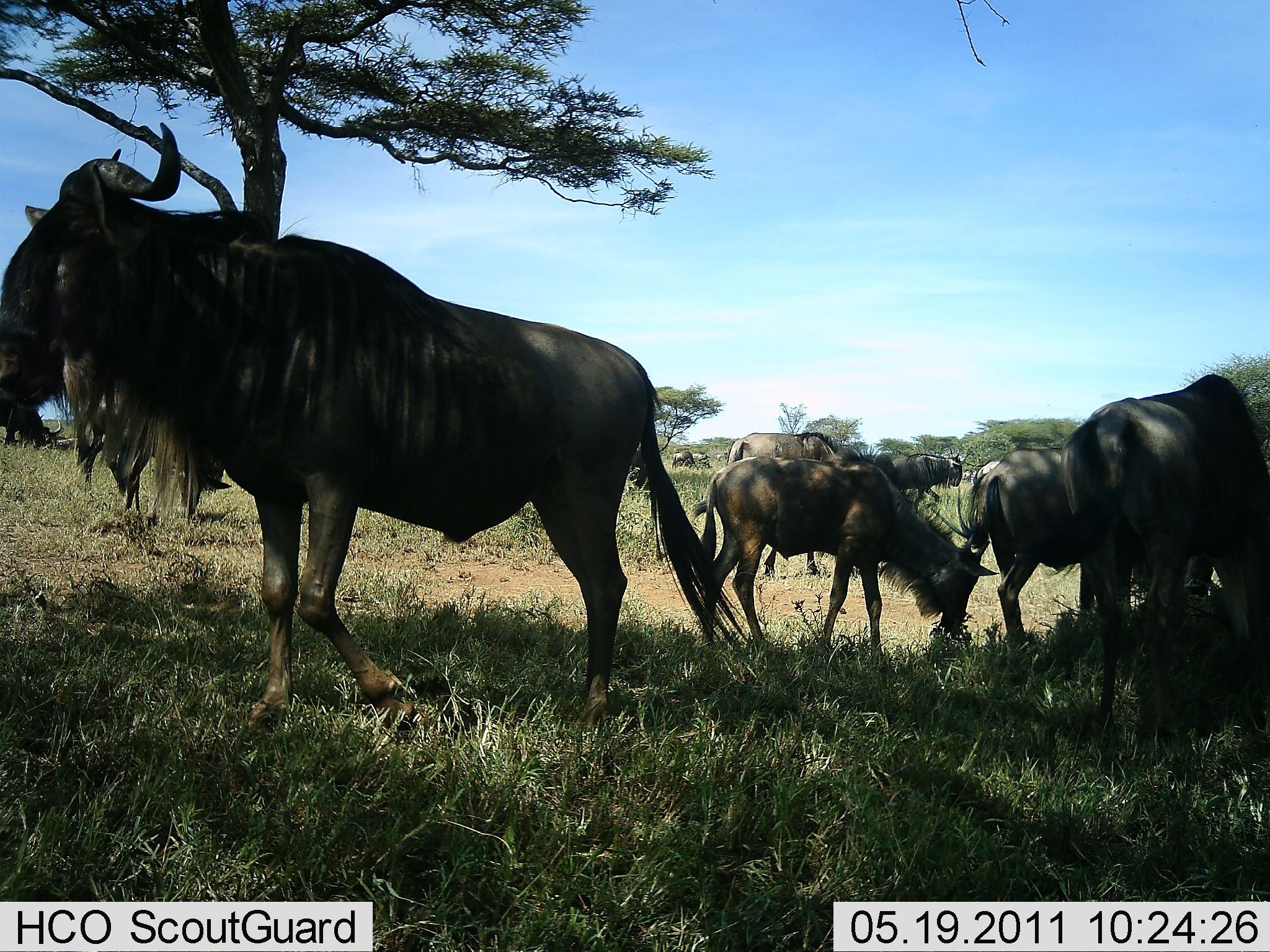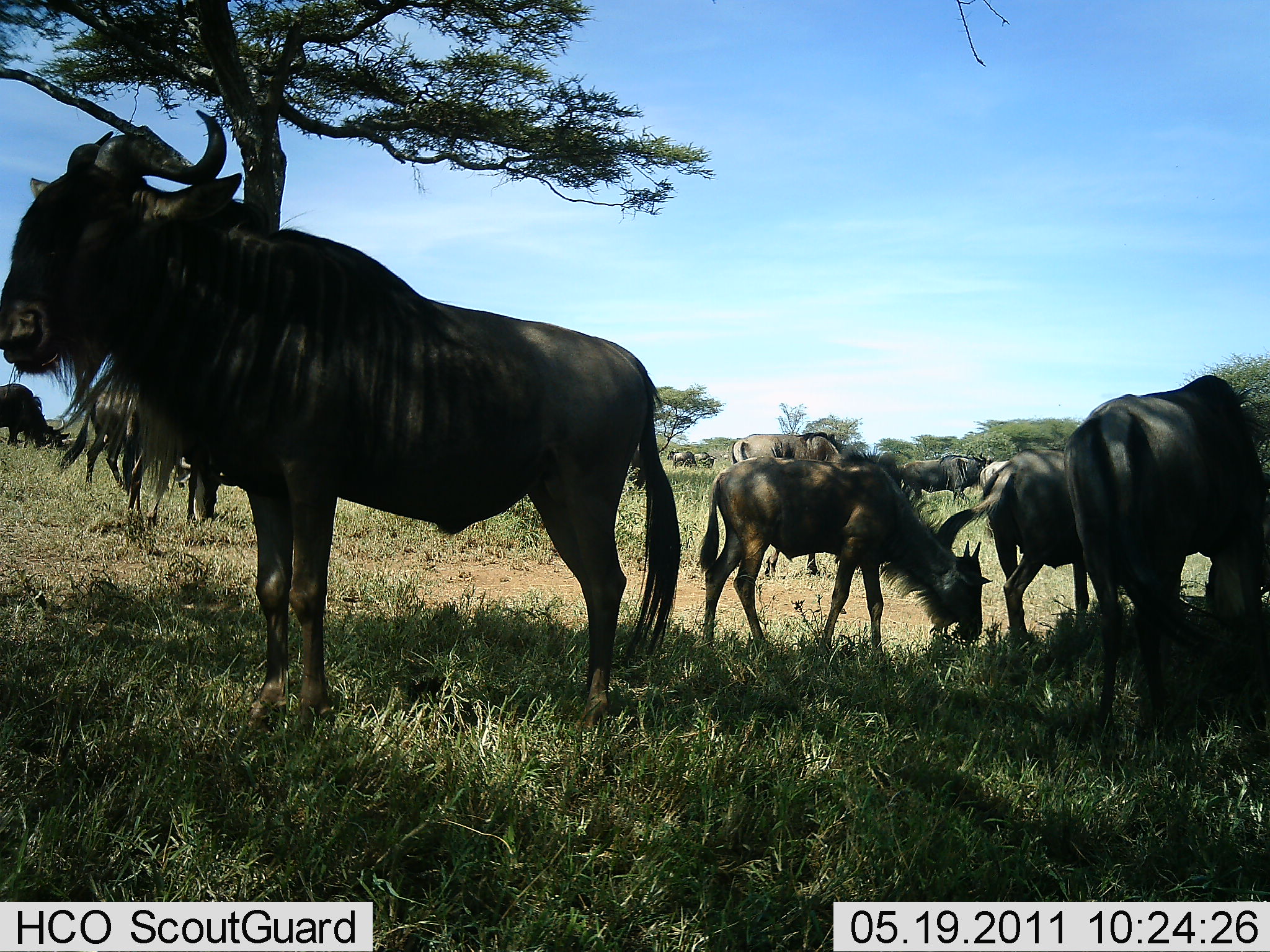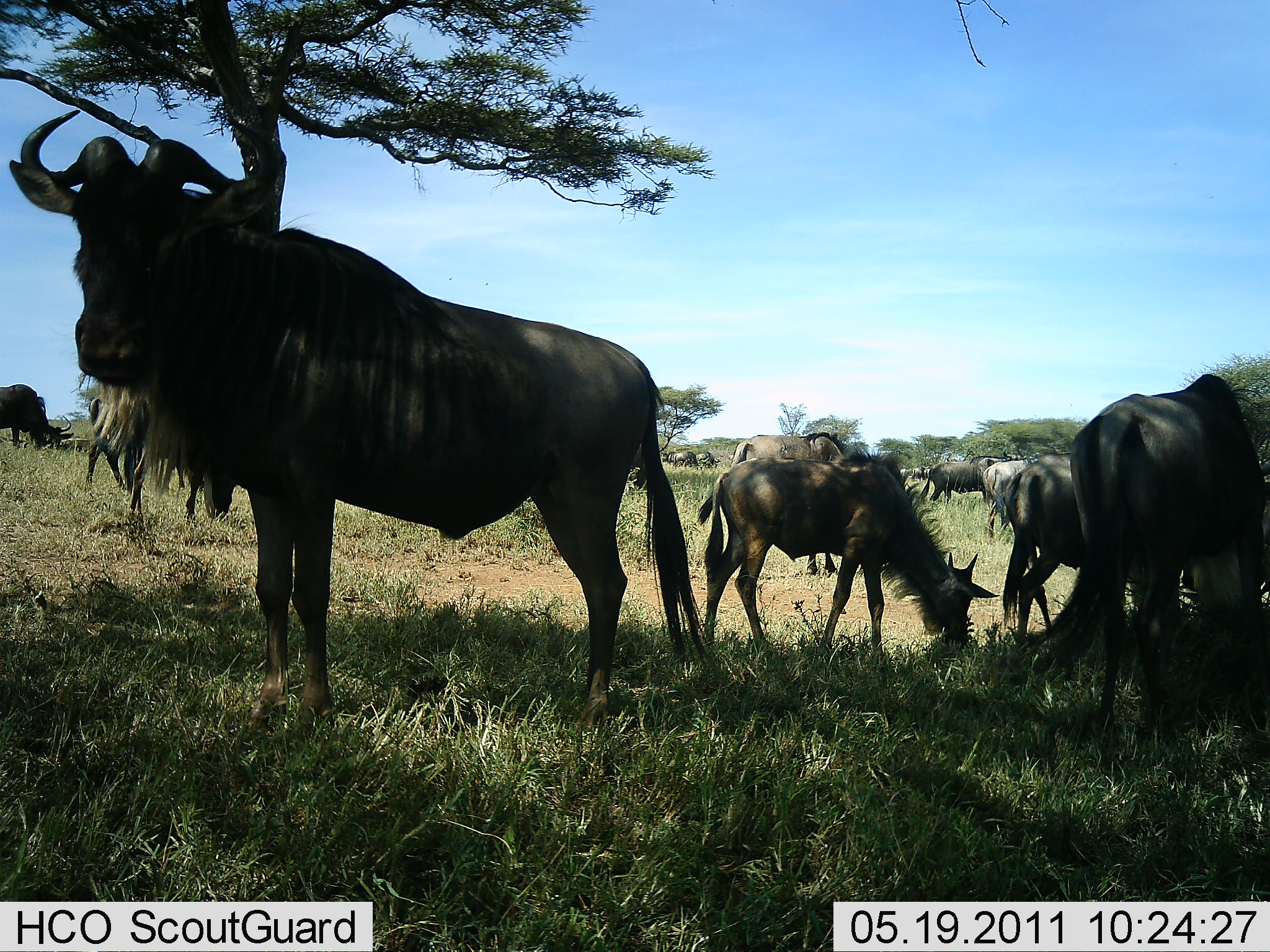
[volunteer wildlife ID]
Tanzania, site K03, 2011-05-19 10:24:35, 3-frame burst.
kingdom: Animalia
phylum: Chordata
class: Mammalia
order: Artiodactyla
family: Bovidae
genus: Connochaetes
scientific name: Connochaetes taurinus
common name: blue wildebeest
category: wildebeest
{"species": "wildebeest (blue wildebeest) (Connochaetes taurinus)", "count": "11-50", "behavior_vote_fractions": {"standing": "64%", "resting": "9%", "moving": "18%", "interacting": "0%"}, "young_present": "18%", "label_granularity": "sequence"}